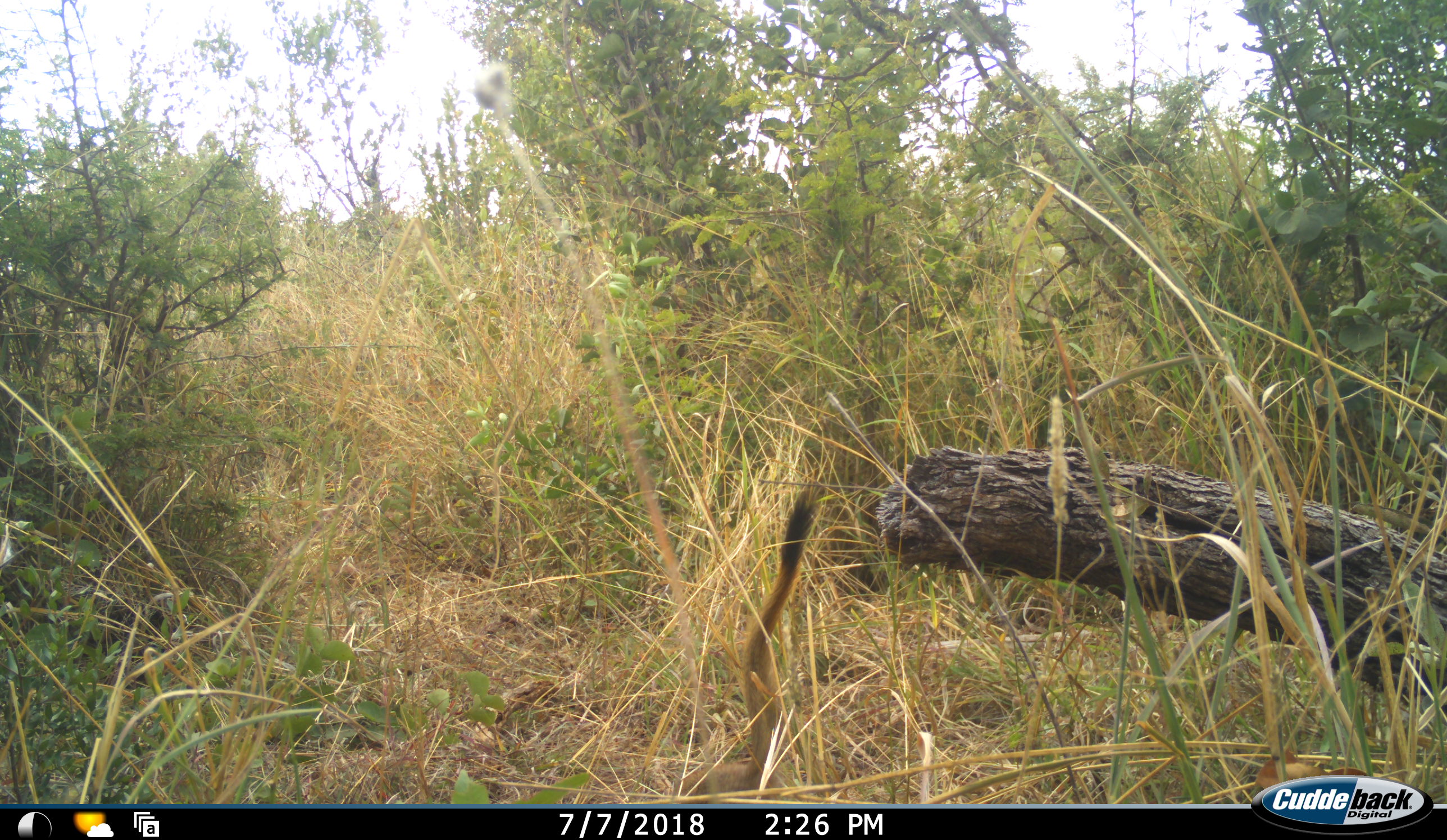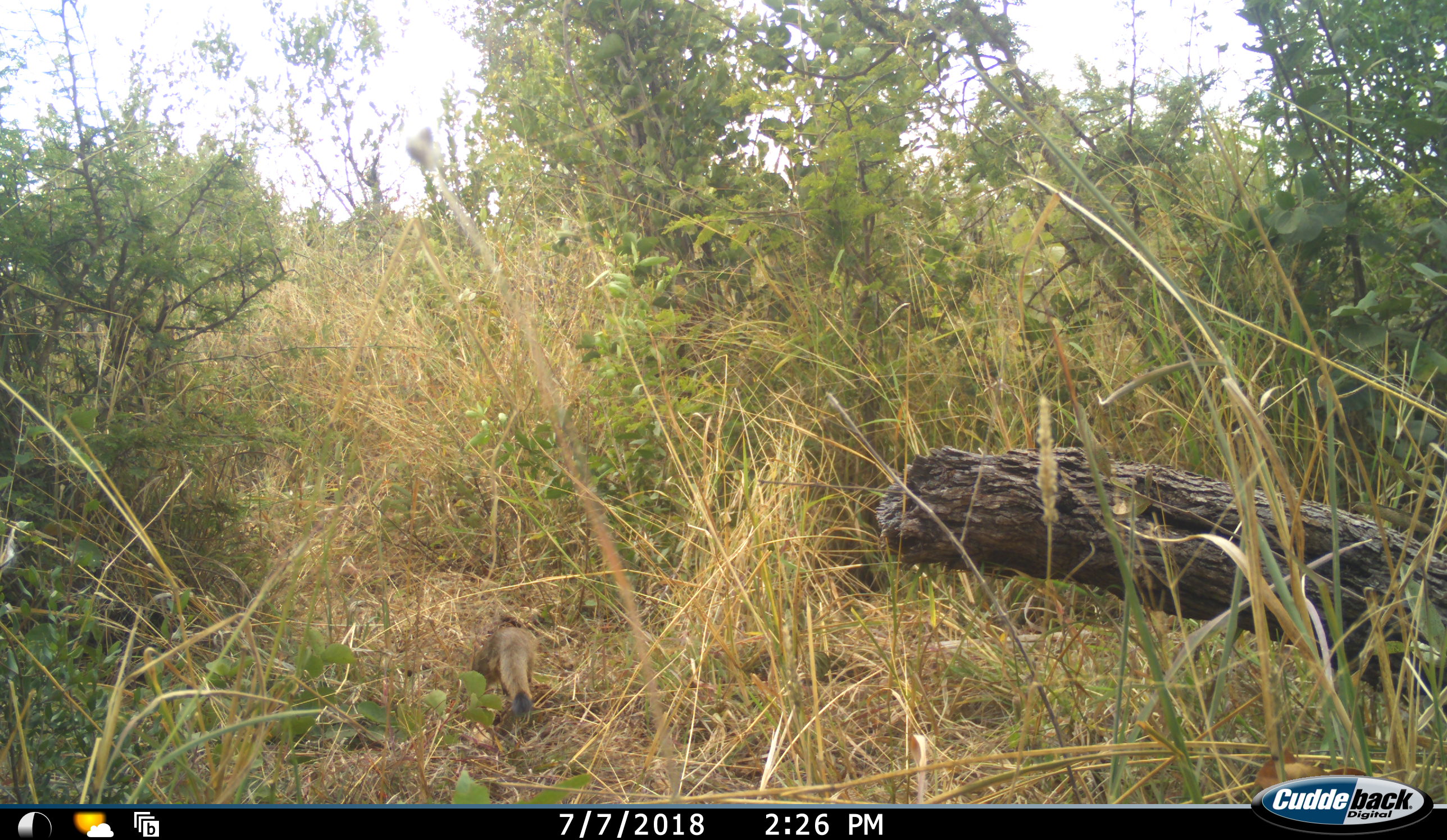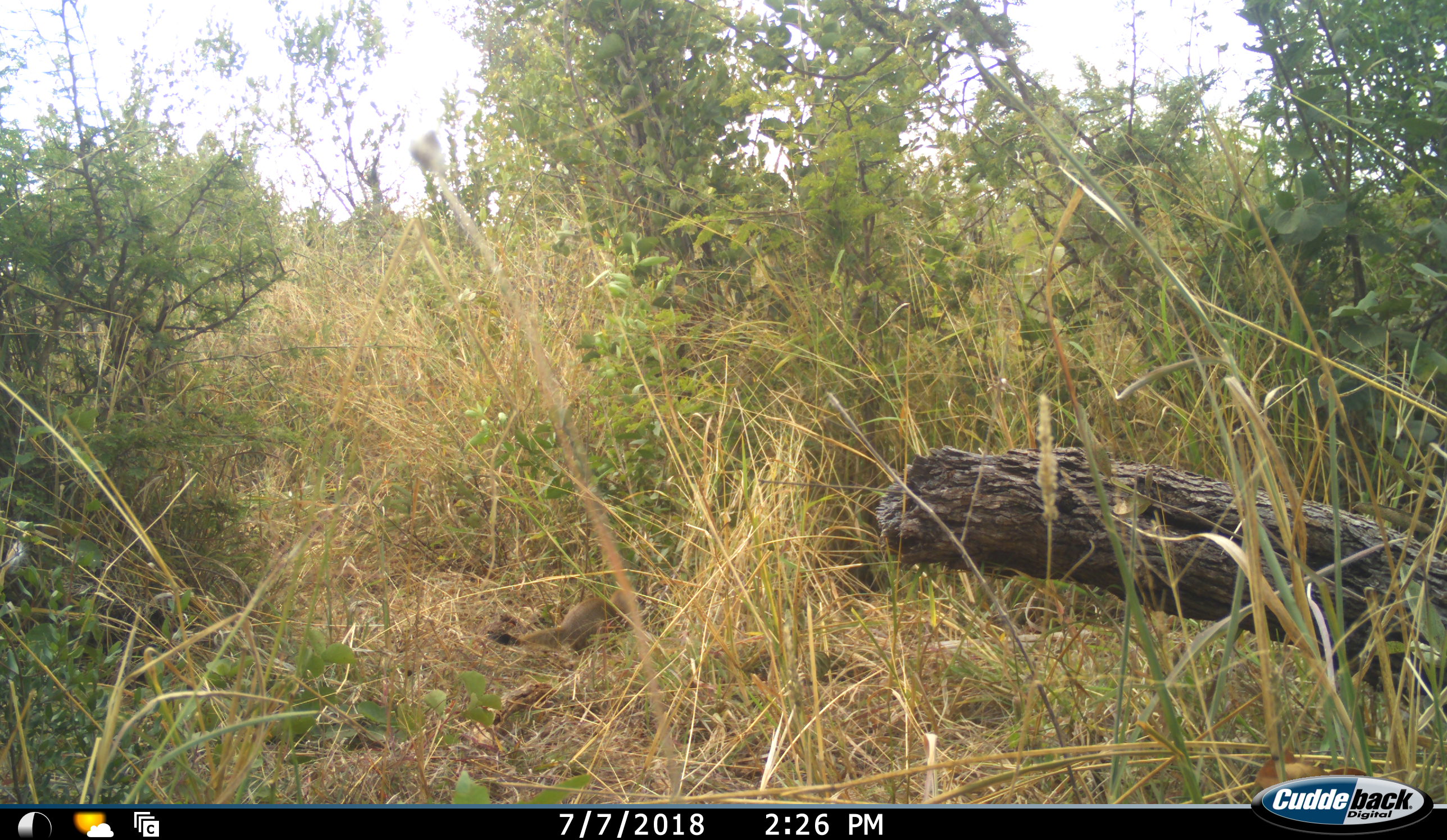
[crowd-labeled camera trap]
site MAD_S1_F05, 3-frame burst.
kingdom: Animalia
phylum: Chordata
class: Mammalia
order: Carnivora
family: Herpestidae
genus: Herpestes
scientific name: Herpestes sanguineus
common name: slender mongoose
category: mongooseslender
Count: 1.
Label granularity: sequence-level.